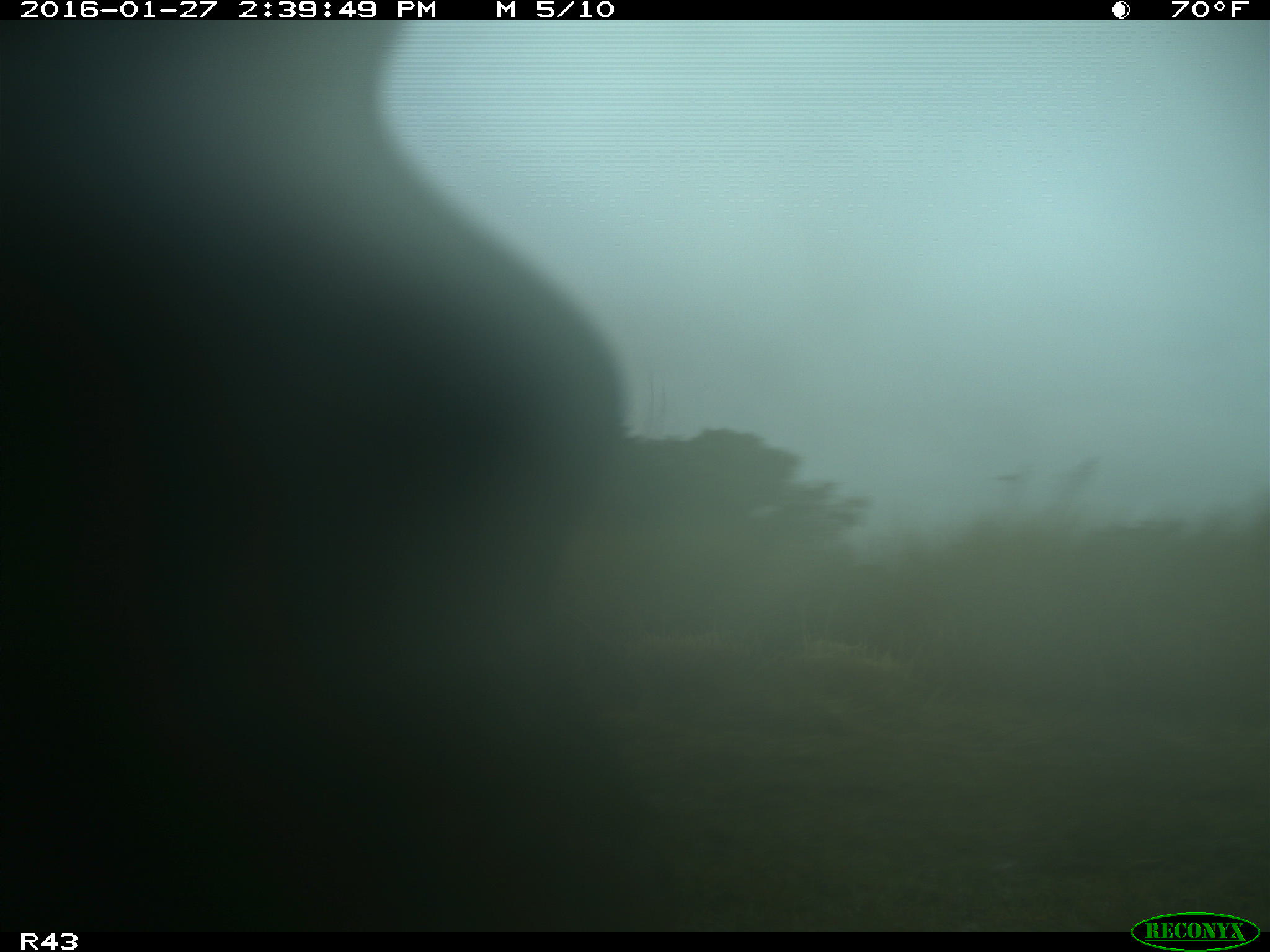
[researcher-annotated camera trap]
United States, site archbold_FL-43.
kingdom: Animalia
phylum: Chordata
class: Mammalia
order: Artiodactyla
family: Bovidae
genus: Bos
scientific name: Bos taurus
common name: domestic cow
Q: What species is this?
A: Bos taurus (domestic cow).